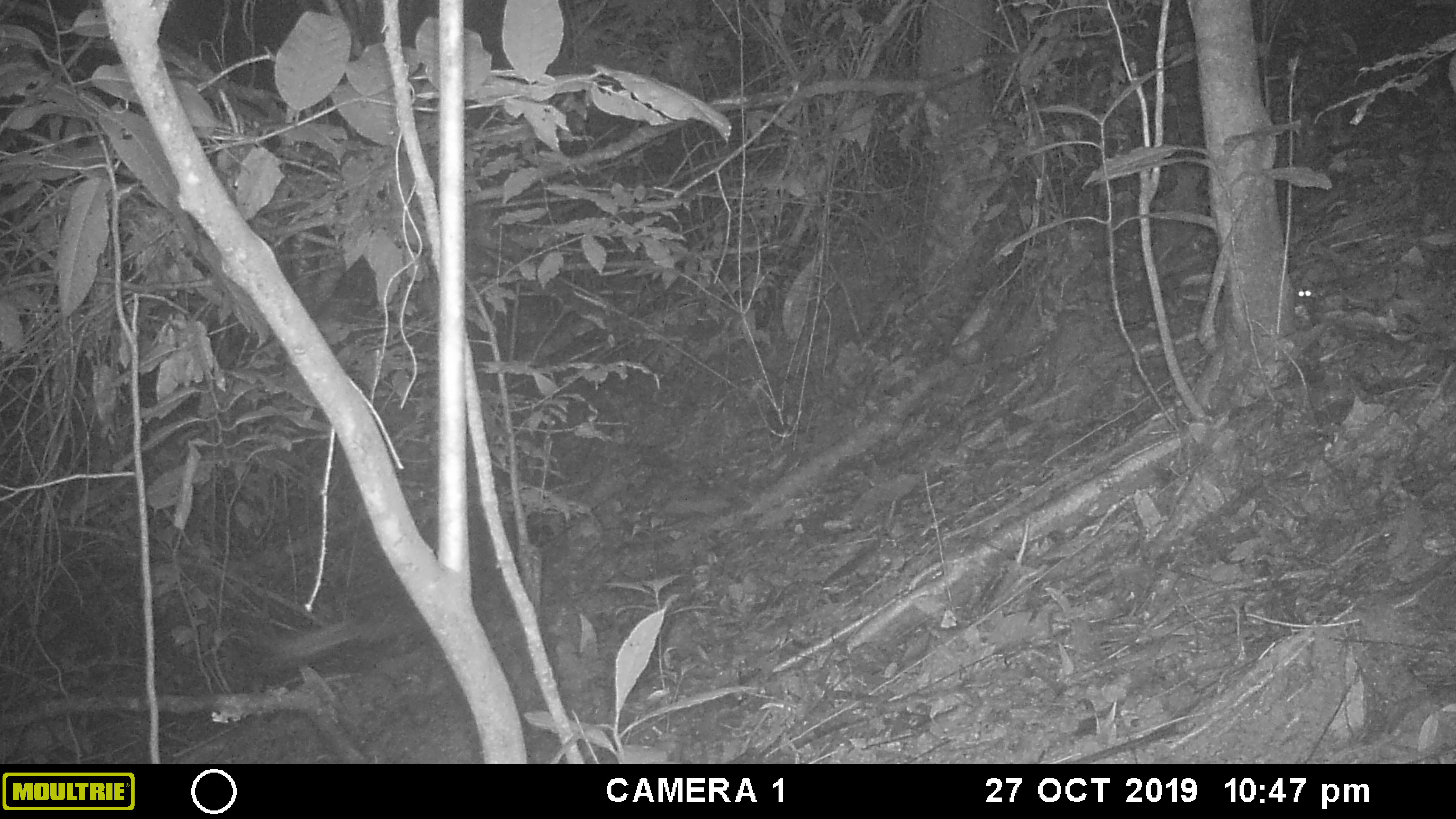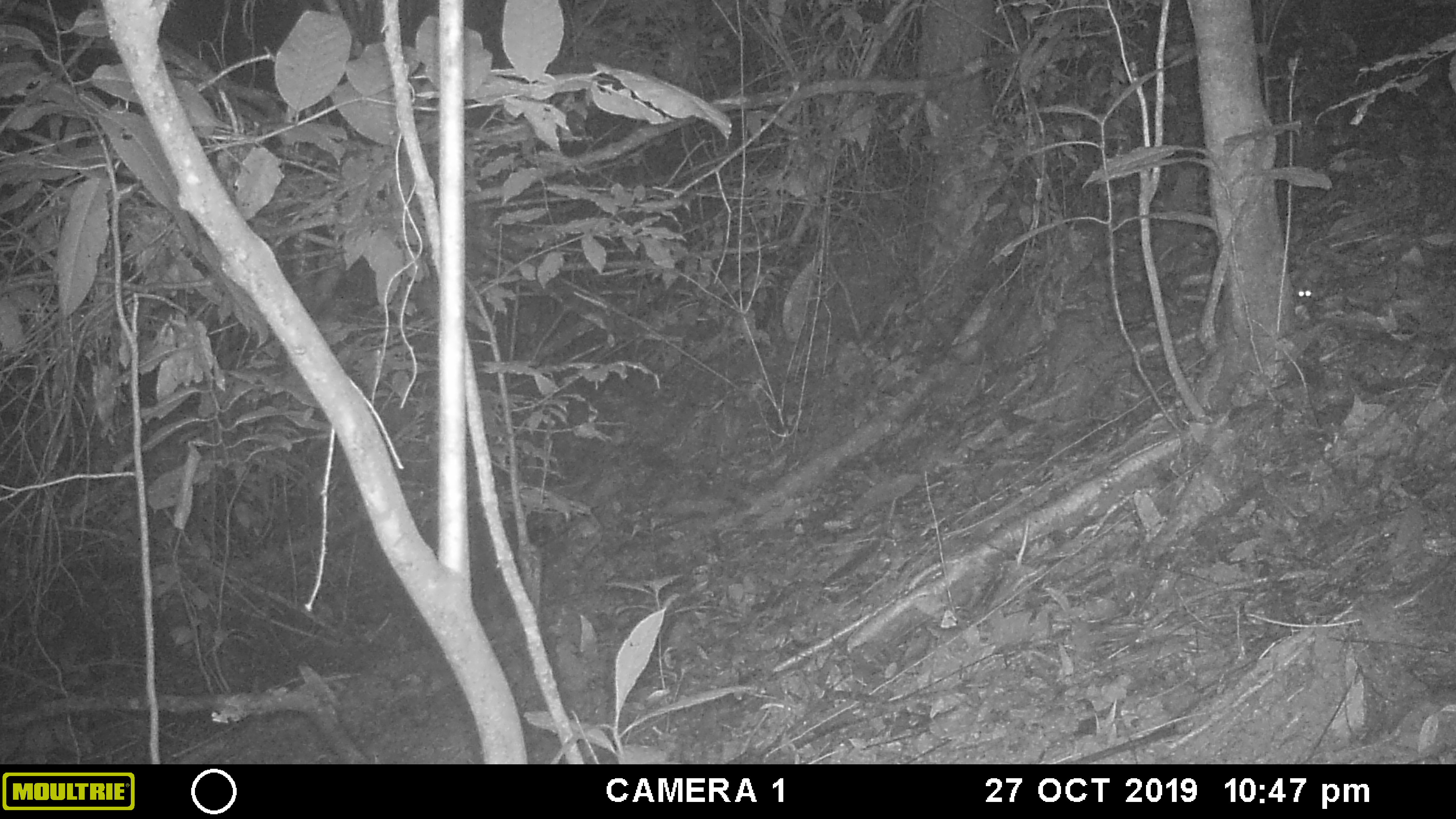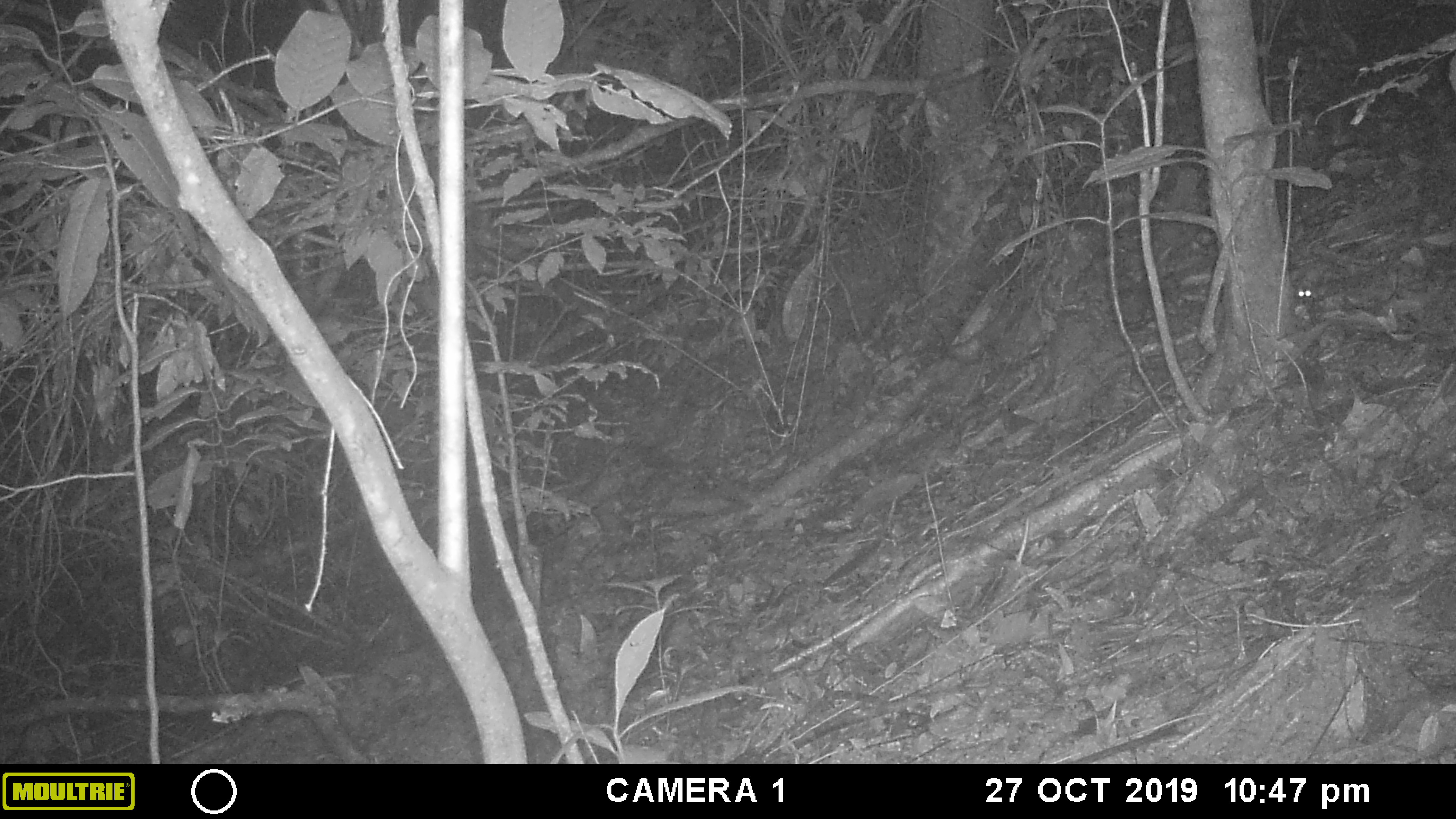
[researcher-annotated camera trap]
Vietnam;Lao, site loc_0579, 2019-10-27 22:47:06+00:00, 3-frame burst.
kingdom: Animalia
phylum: Chordata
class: Mammalia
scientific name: Mammalia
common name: mammal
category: unidentified small mammal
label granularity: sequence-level